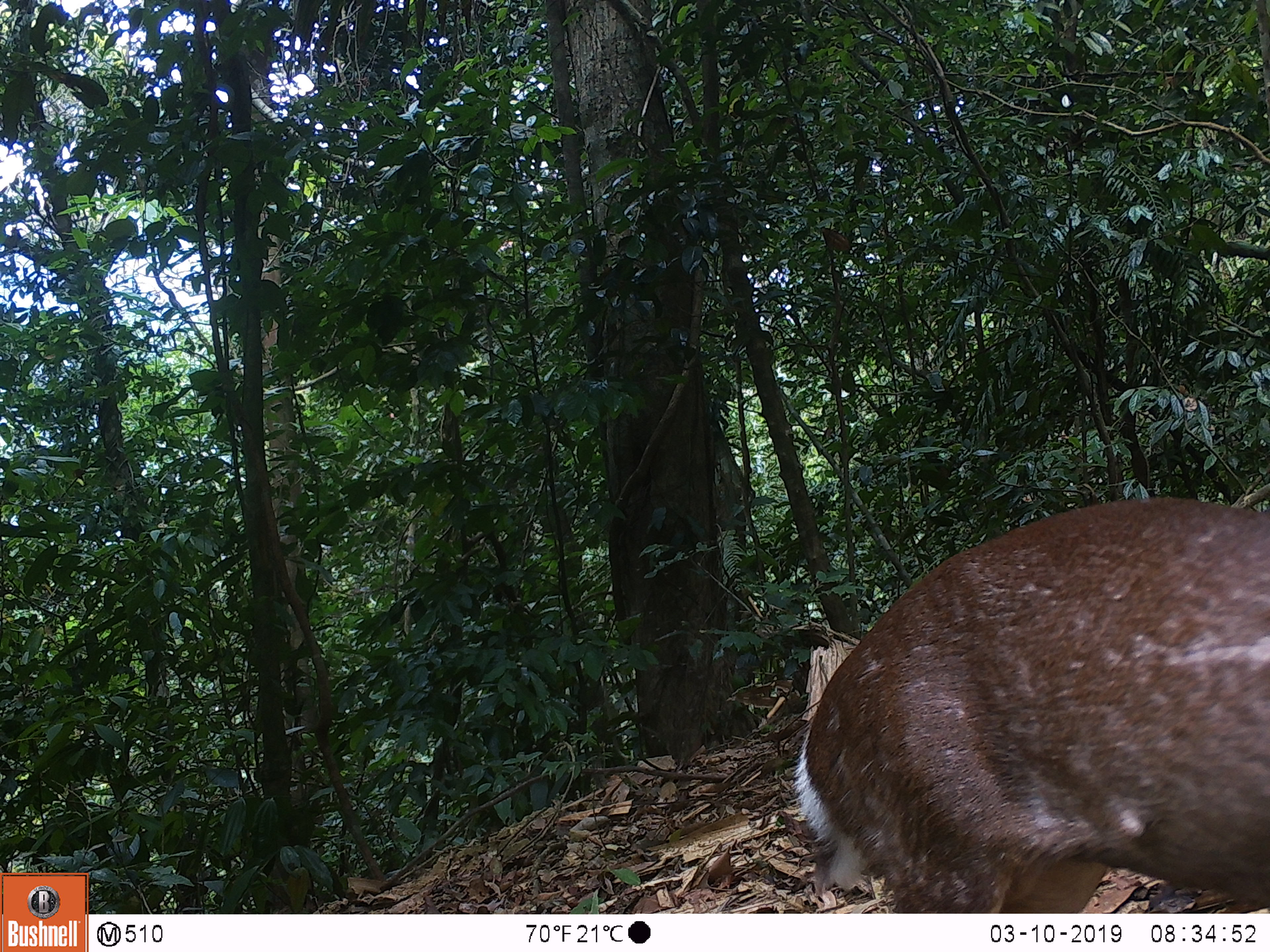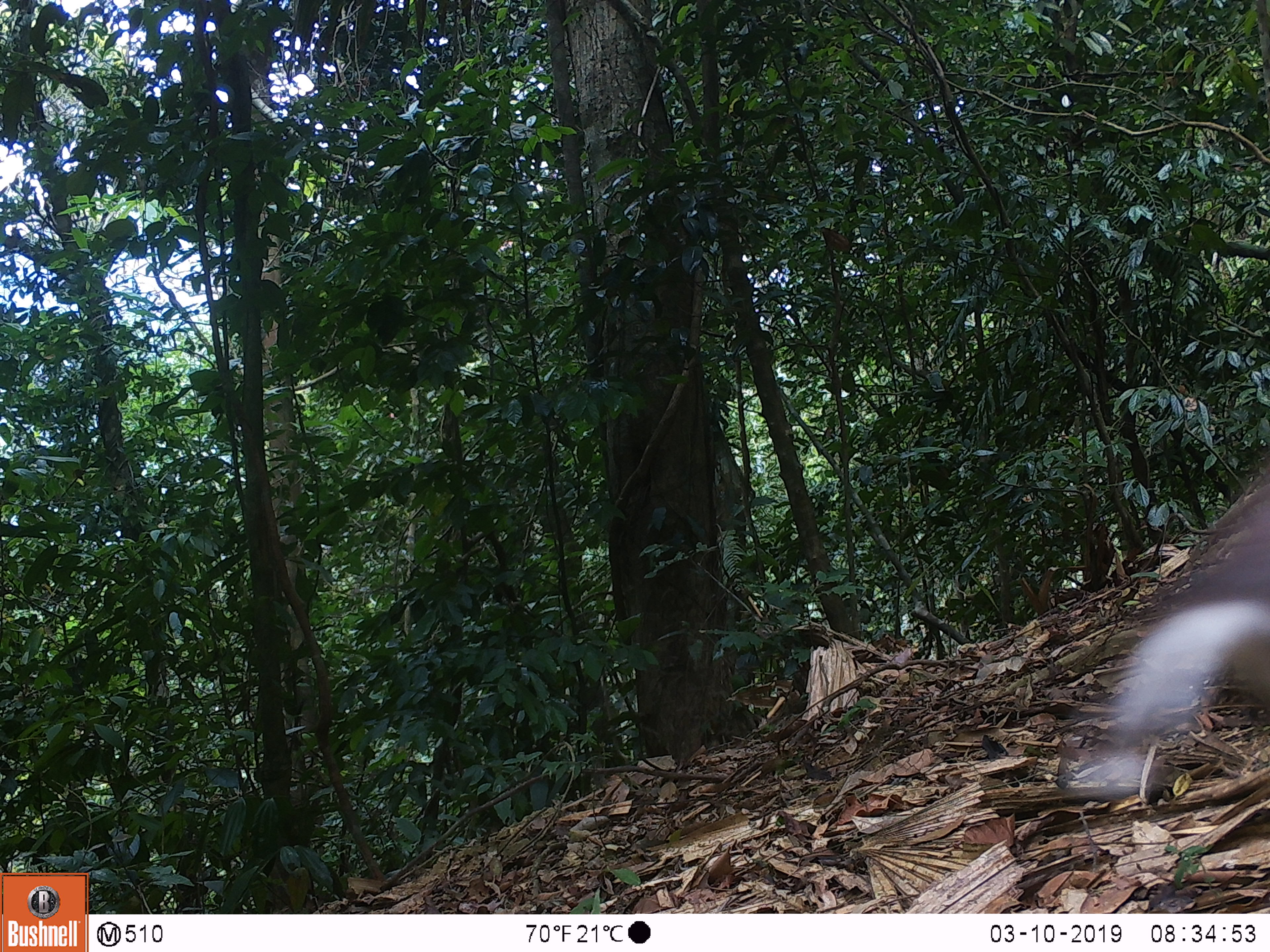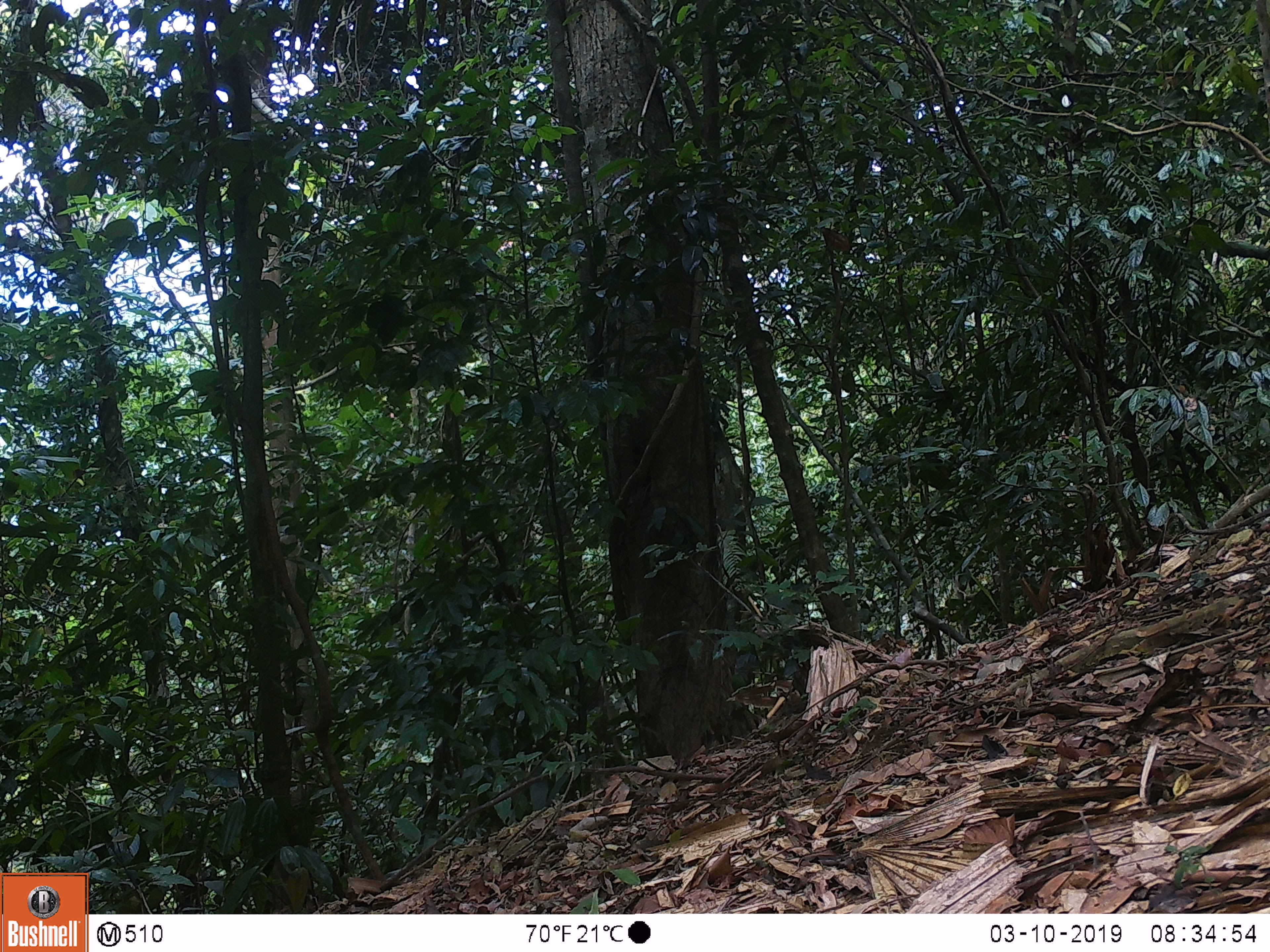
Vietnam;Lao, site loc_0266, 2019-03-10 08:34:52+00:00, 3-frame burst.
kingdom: Animalia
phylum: Chordata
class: Mammalia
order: Artiodactyla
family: Cervidae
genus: Muntiacus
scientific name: Muntiacus rooseveltorum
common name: roosevelt's muntjac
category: roosevelts muntjac group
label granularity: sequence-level